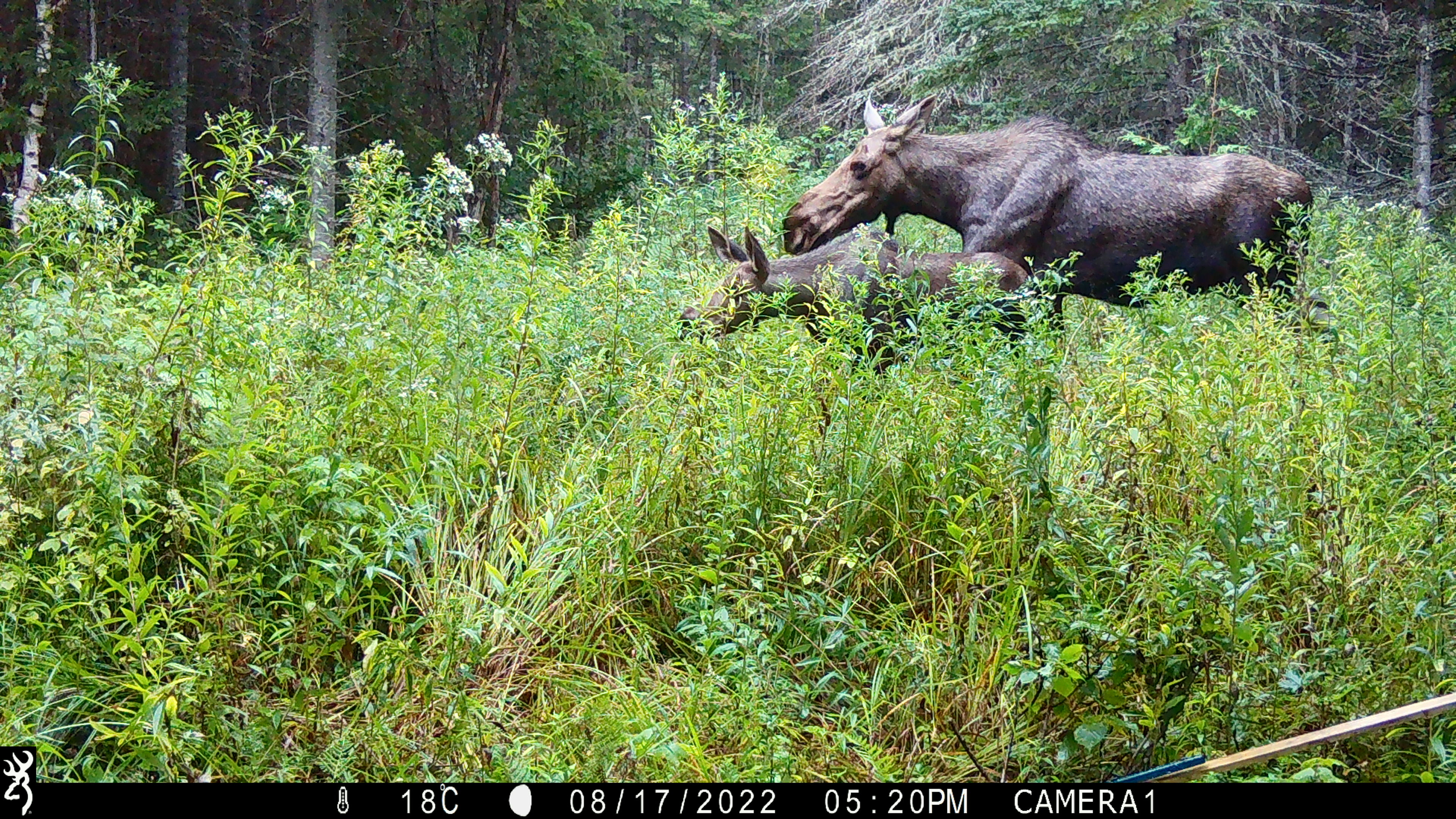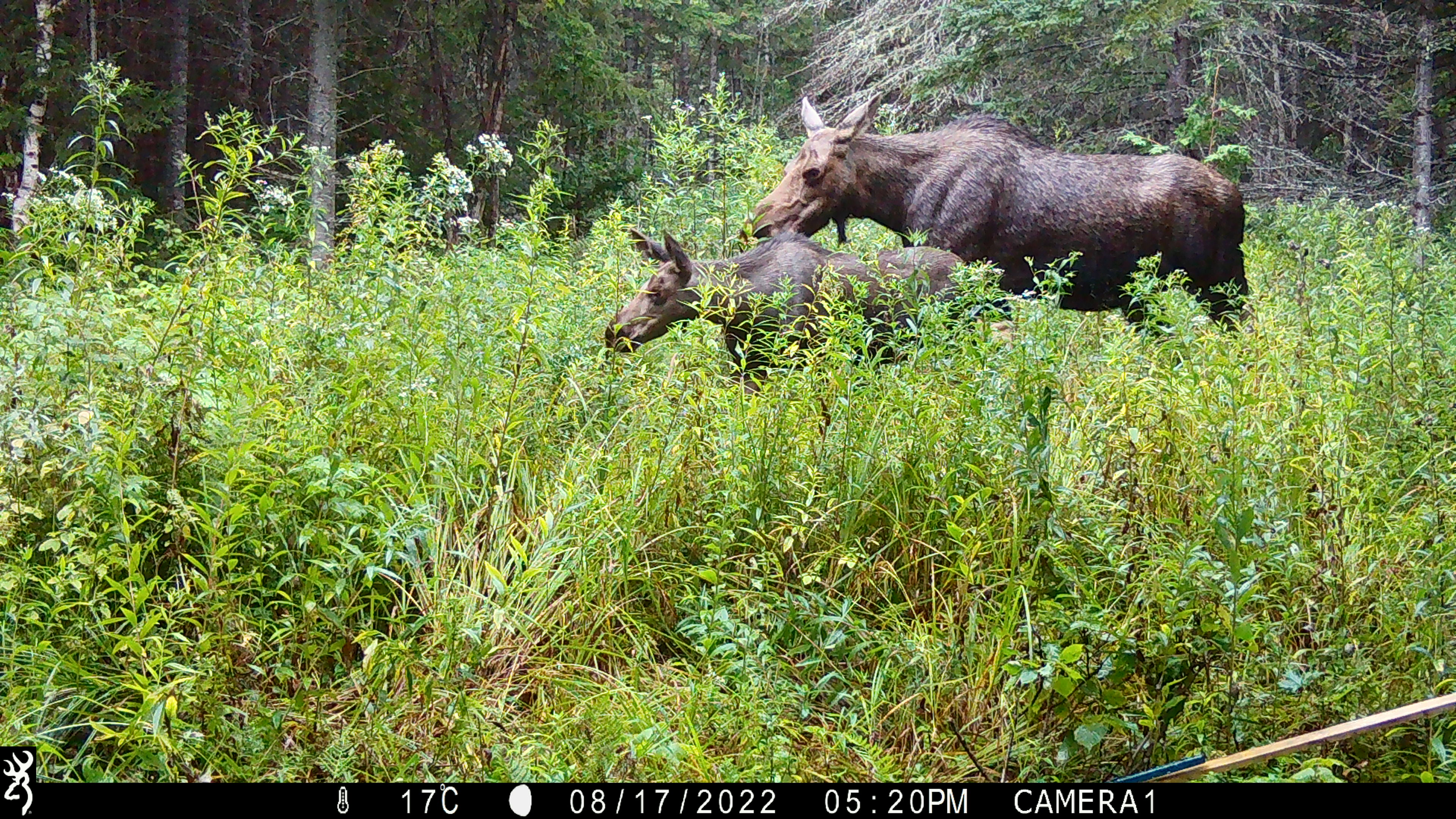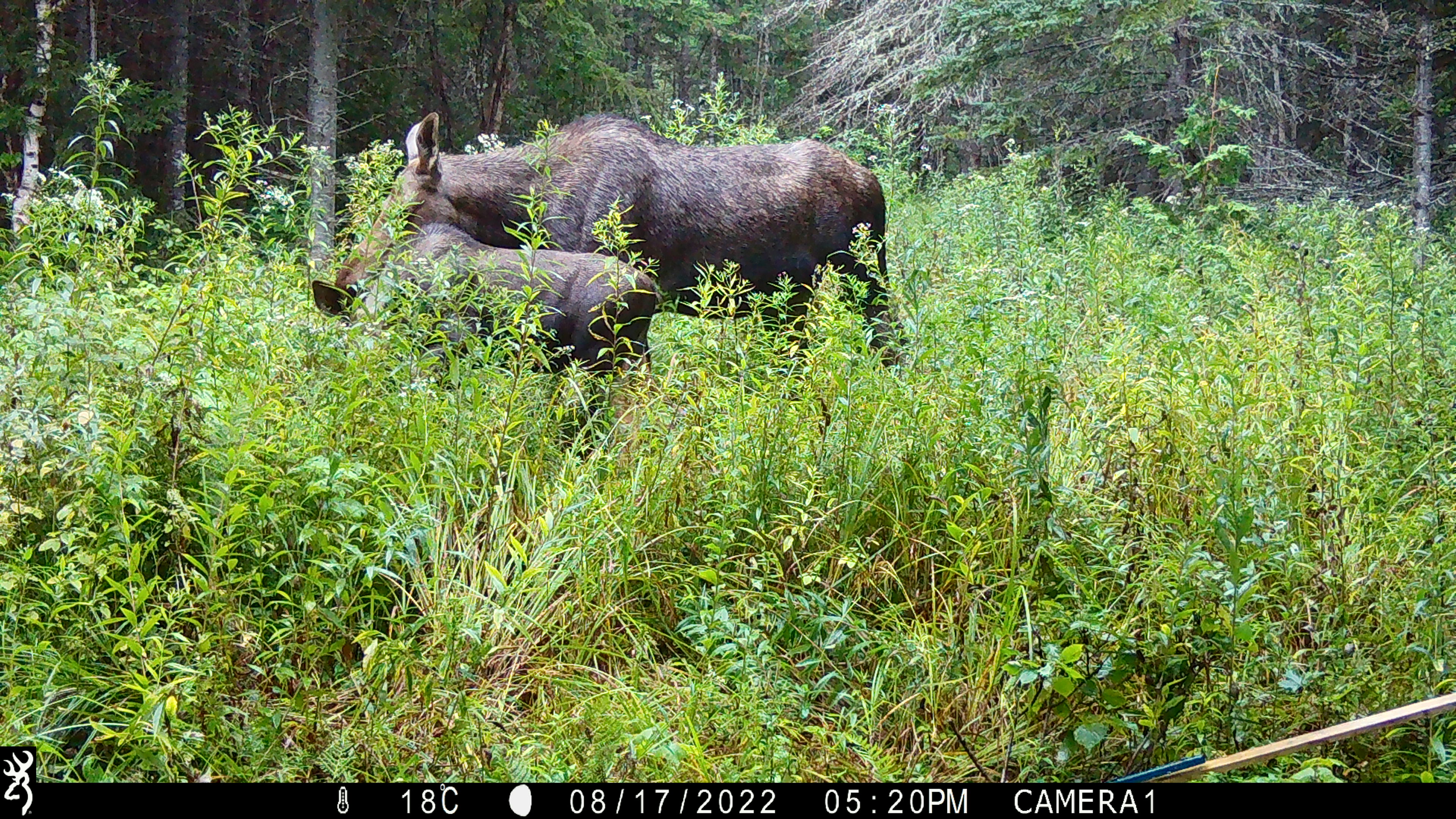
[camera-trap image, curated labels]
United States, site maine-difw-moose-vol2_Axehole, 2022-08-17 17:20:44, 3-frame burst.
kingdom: Animalia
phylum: Chordata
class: Mammalia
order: Artiodactyla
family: Cervidae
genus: Alces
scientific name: Alces alces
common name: moose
Moose (Alces alces).